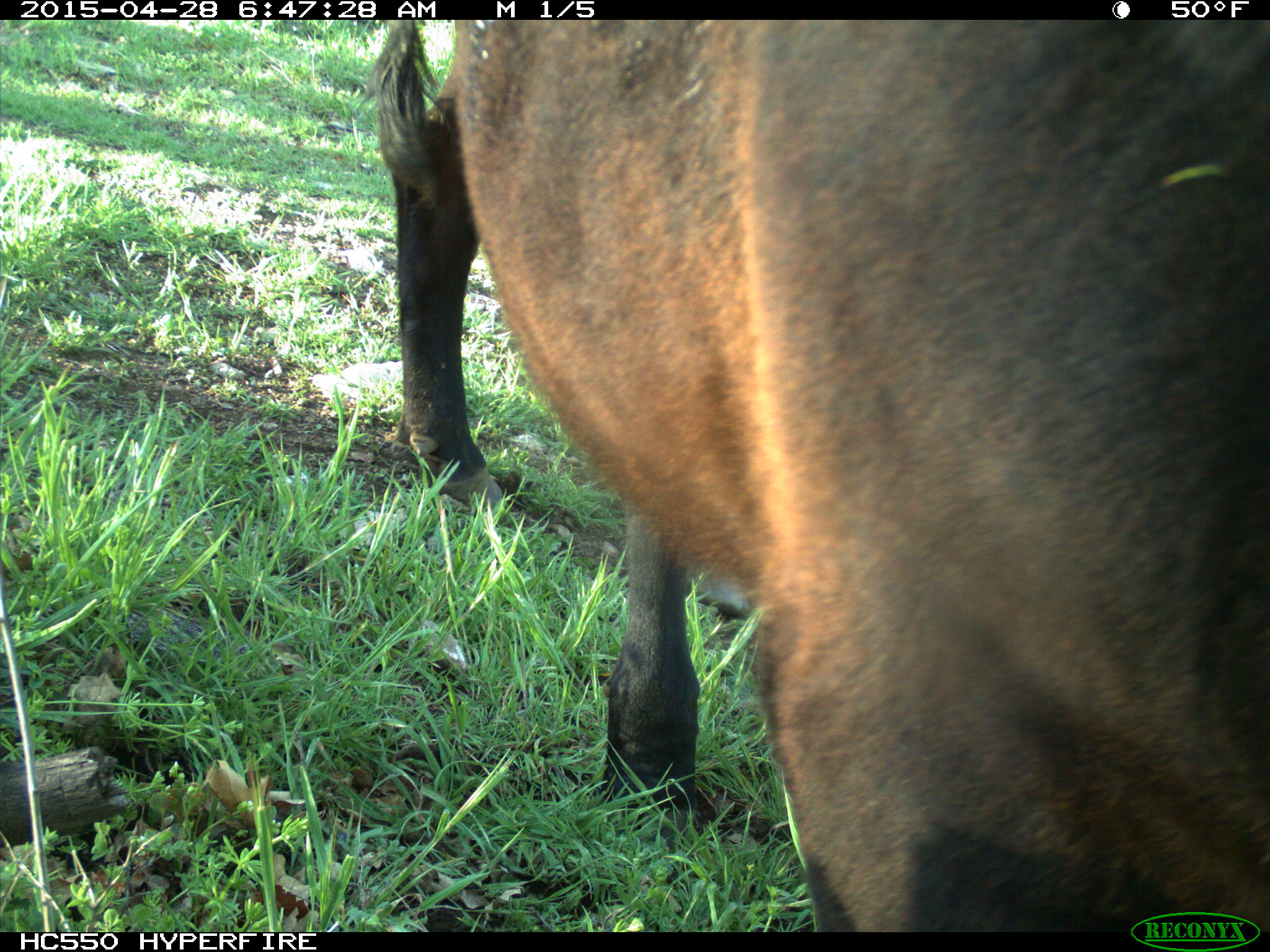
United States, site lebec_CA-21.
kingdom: Animalia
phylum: Chordata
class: Mammalia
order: Artiodactyla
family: Bovidae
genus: Bos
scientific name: Bos taurus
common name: domestic cow